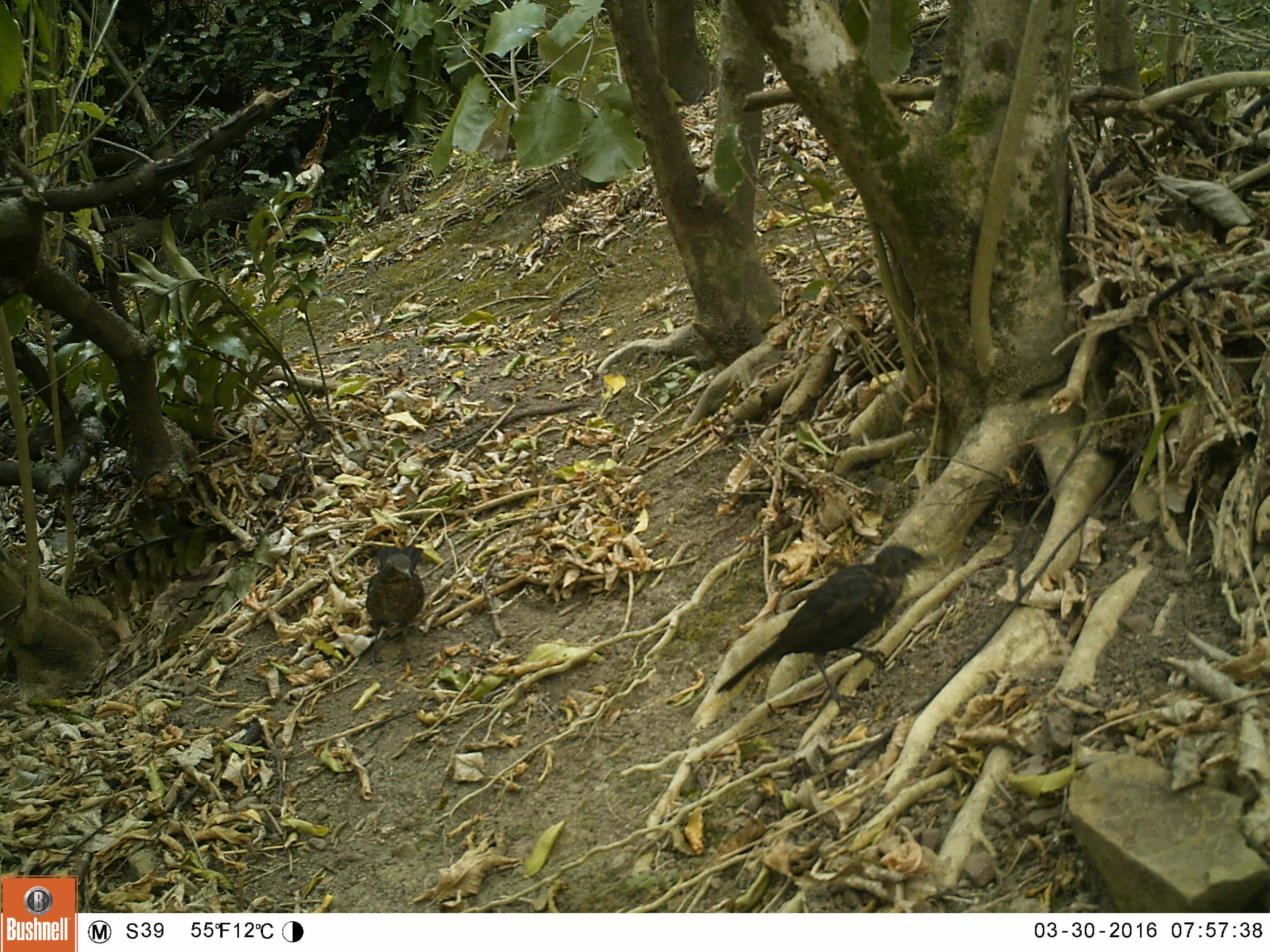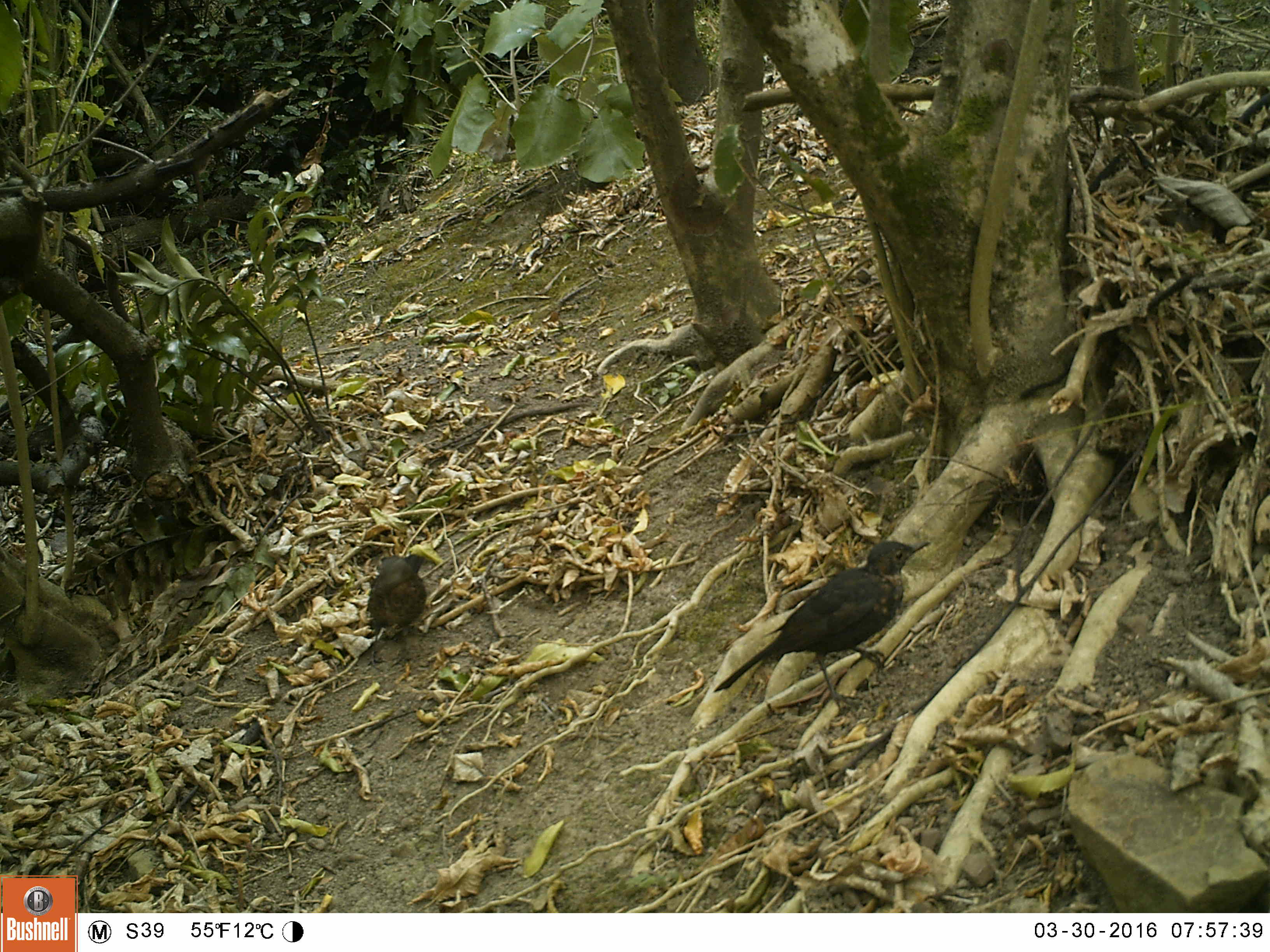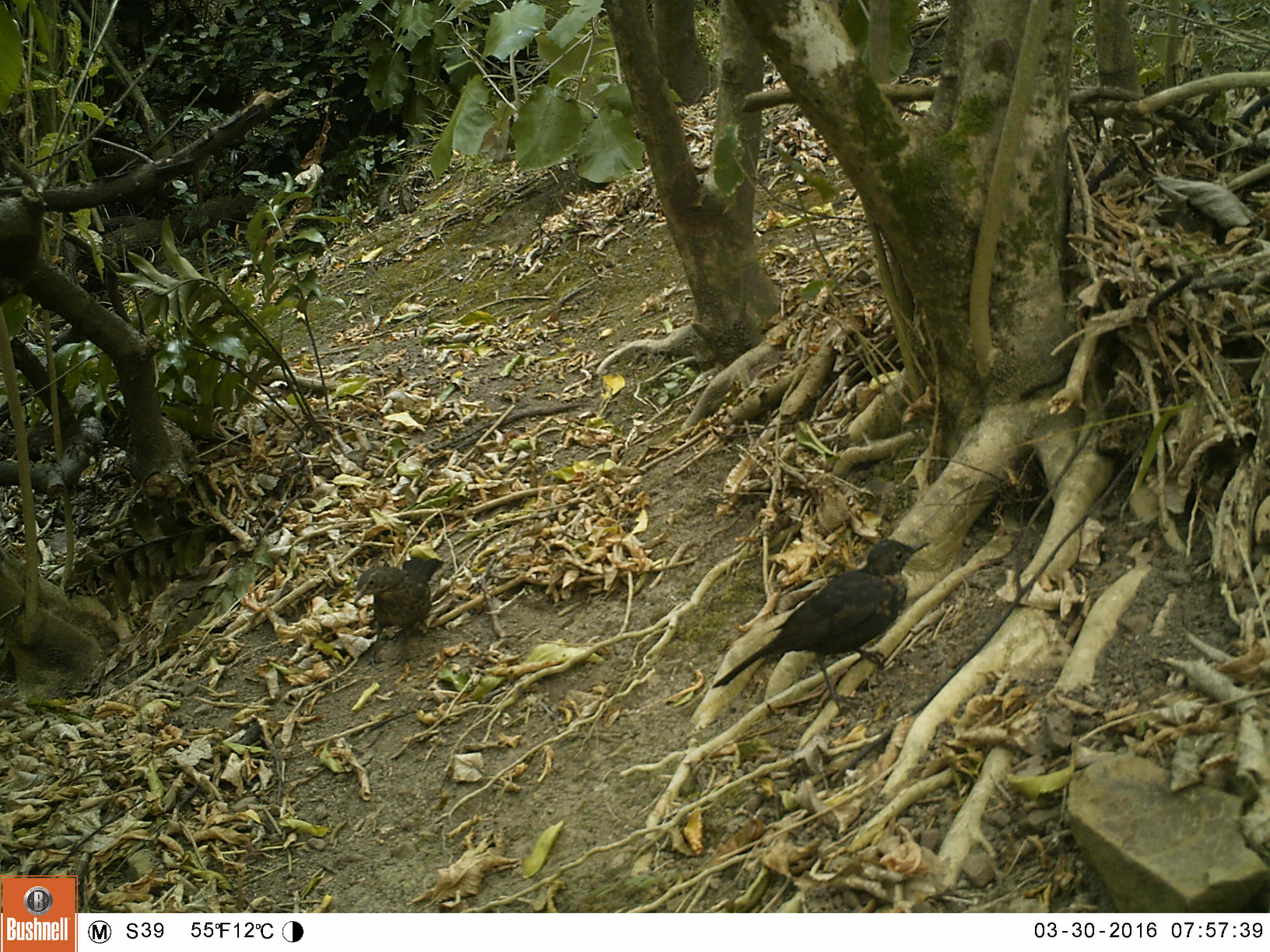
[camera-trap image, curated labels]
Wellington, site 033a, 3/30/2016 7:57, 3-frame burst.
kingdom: Animalia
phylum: Chordata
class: Aves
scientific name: Aves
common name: bird